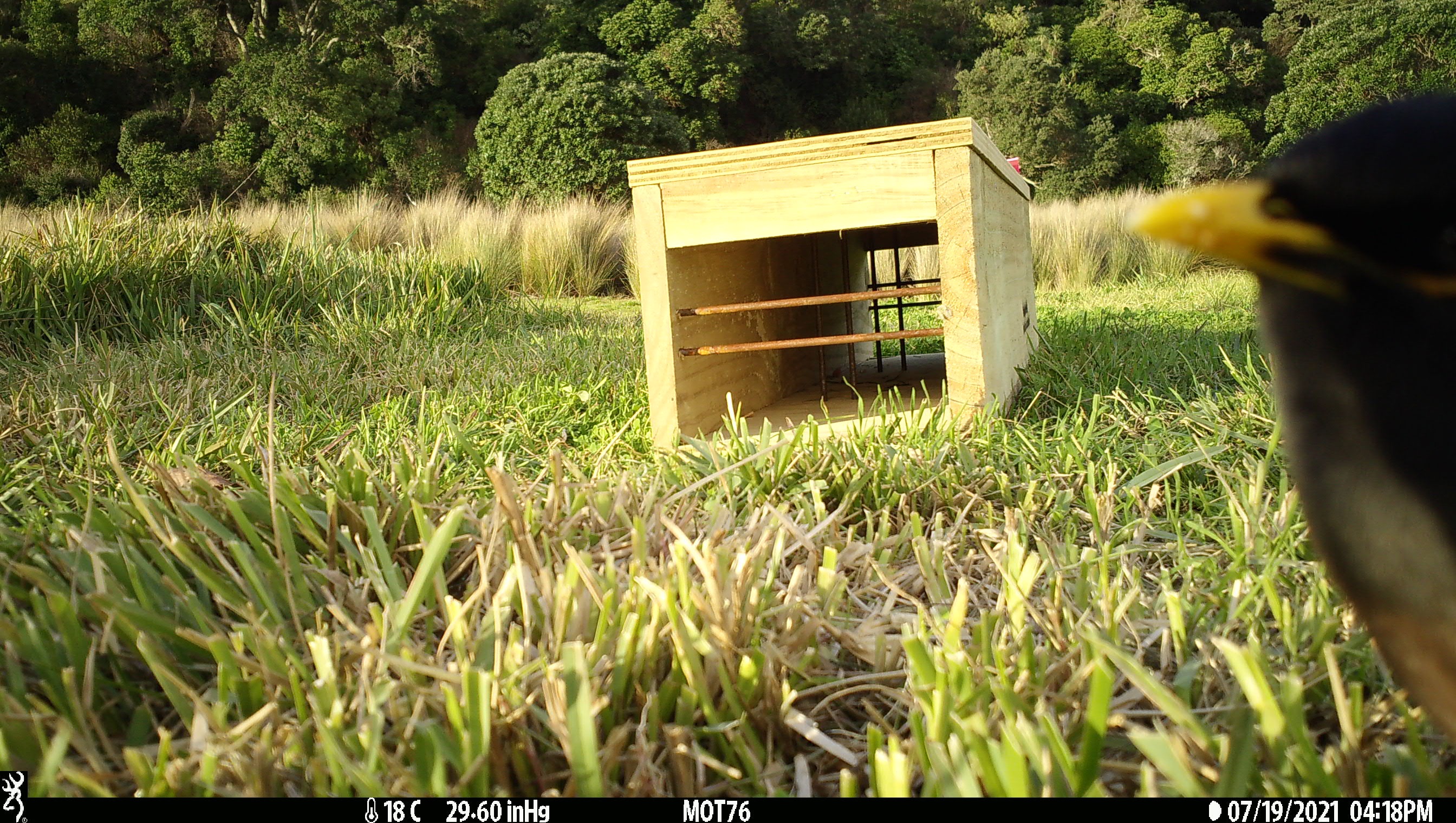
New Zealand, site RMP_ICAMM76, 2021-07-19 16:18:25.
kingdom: Animalia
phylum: Chordata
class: Aves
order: Passeriformes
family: Sturnidae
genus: Acridotheres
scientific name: Acridotheres tristis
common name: common myna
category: myna